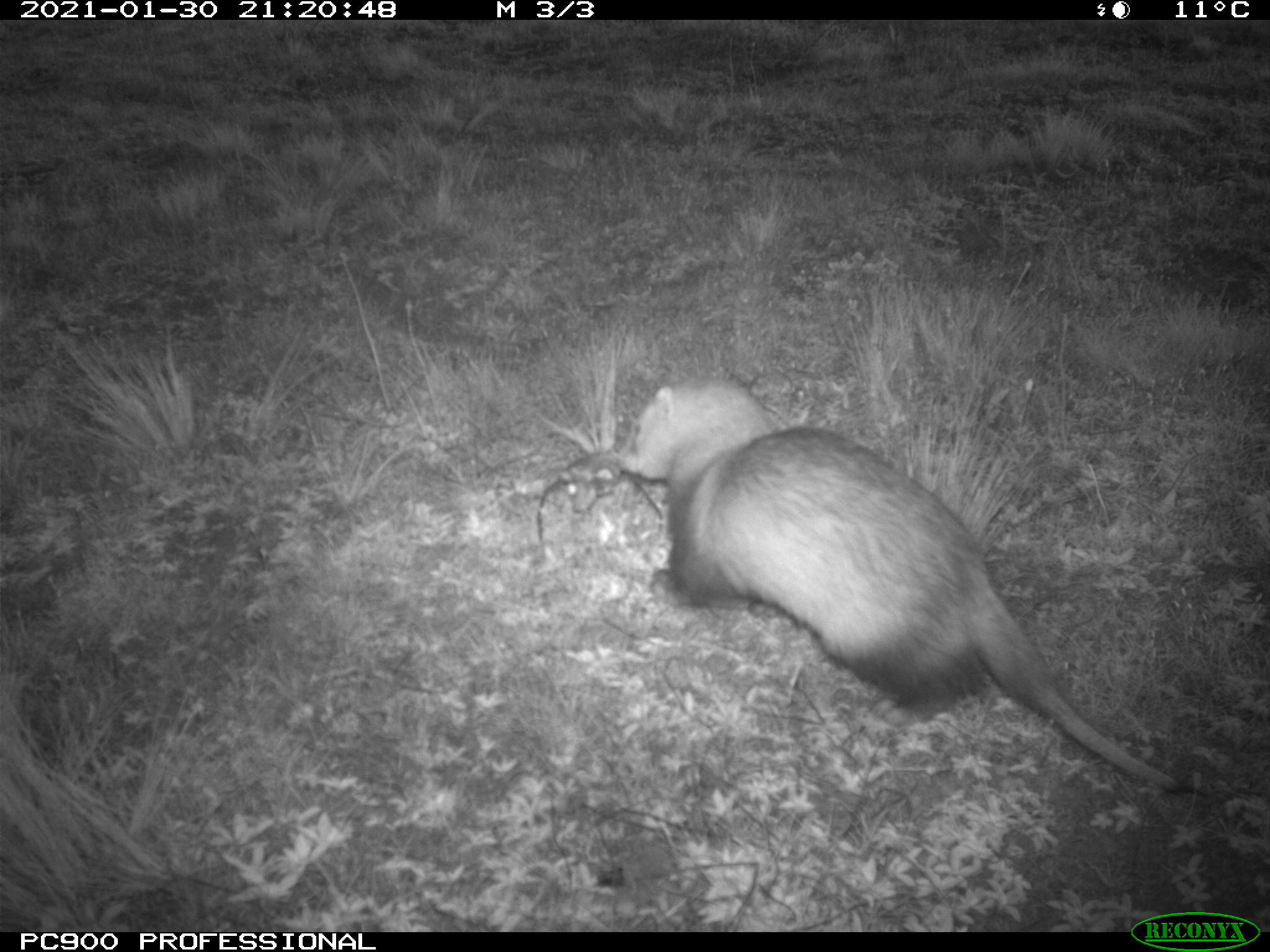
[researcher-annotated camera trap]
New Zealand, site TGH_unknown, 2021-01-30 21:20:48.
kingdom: Animalia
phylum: Chordata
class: Mammalia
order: Carnivora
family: Mustelidae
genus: Mustela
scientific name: Mustela furo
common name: ferret